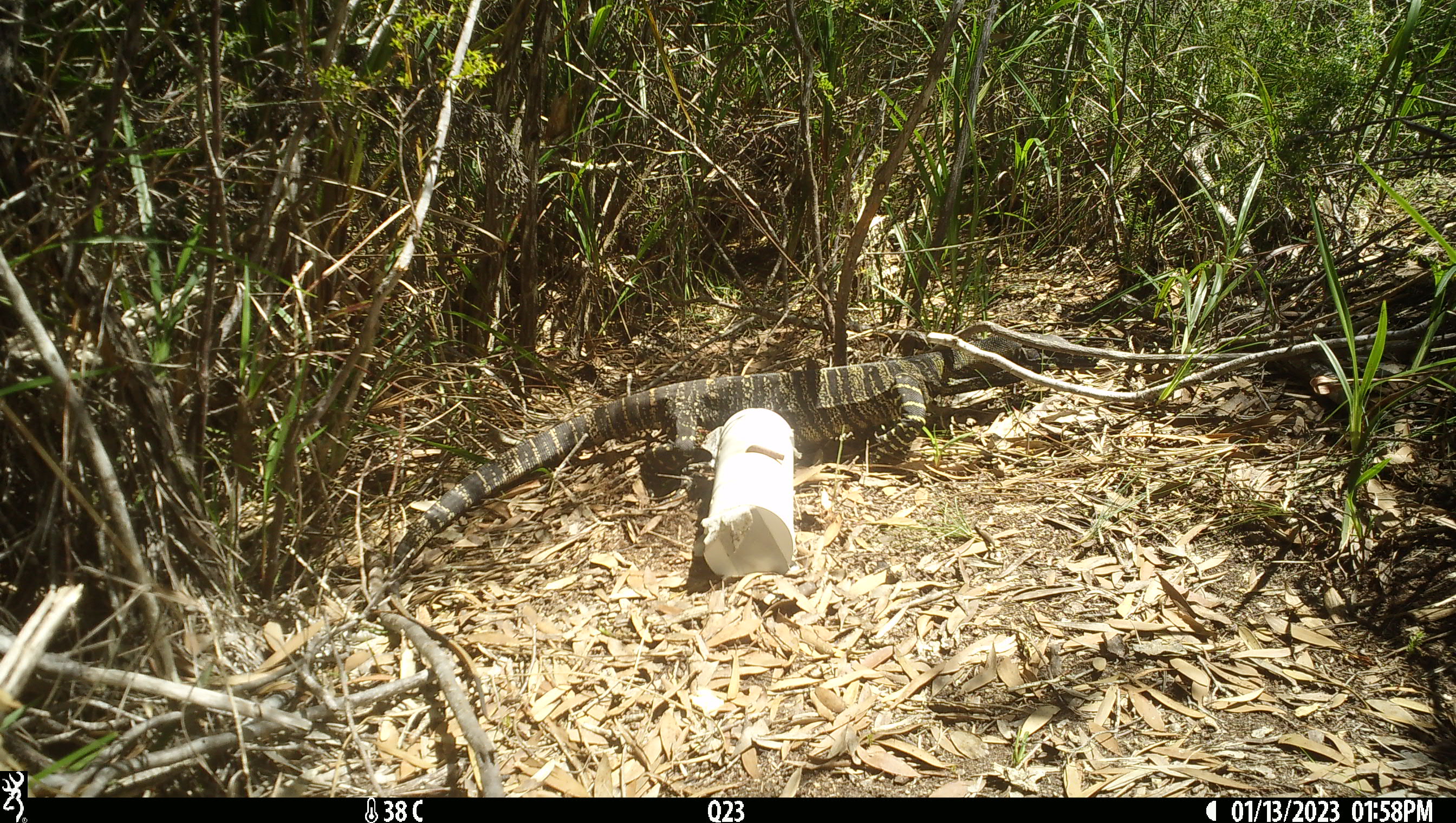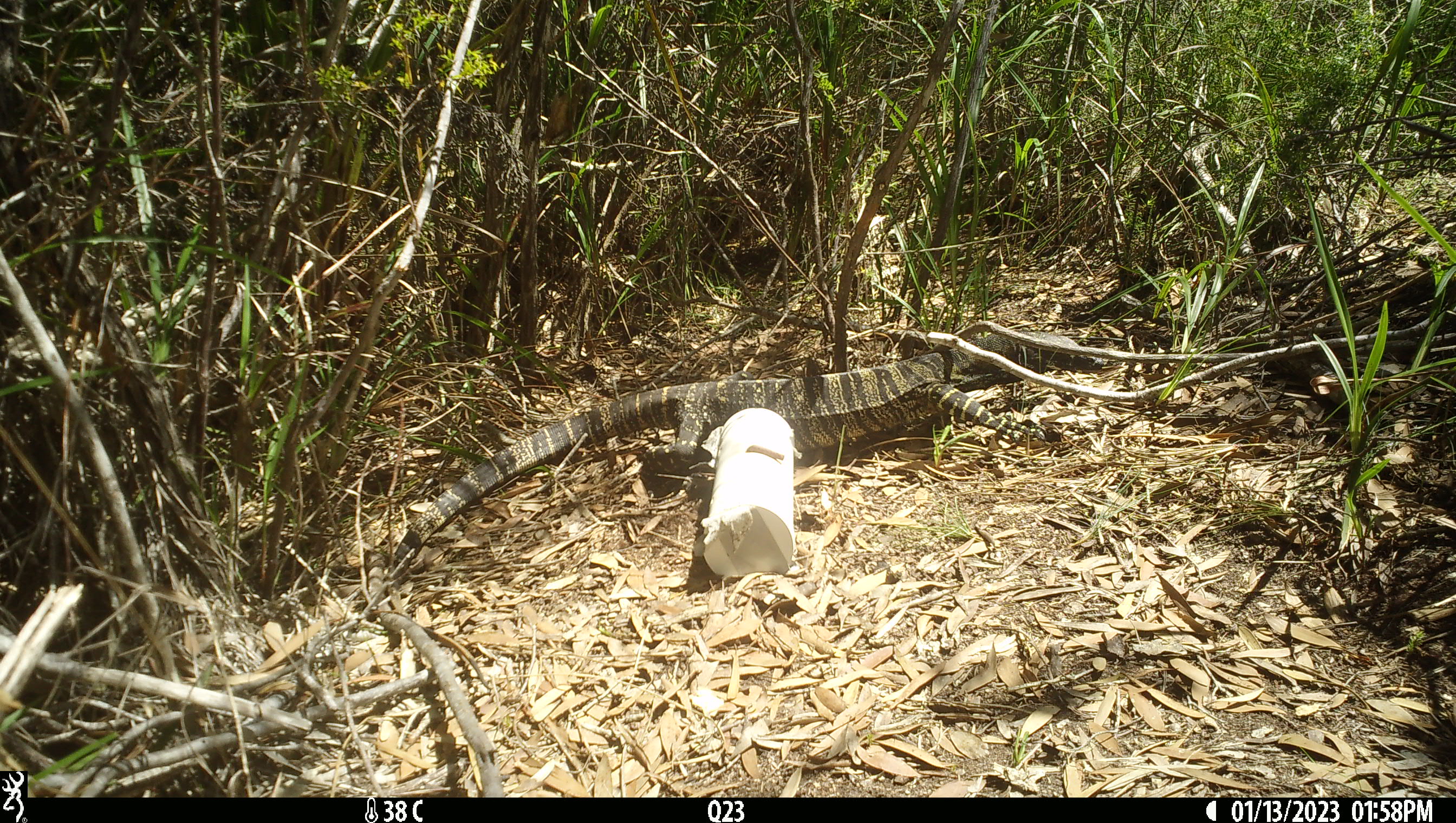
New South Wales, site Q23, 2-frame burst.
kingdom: Animalia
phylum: Chordata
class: Reptilia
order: Squamata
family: Varanidae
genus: Varanus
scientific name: Varanus varius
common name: lace monitor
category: goanna